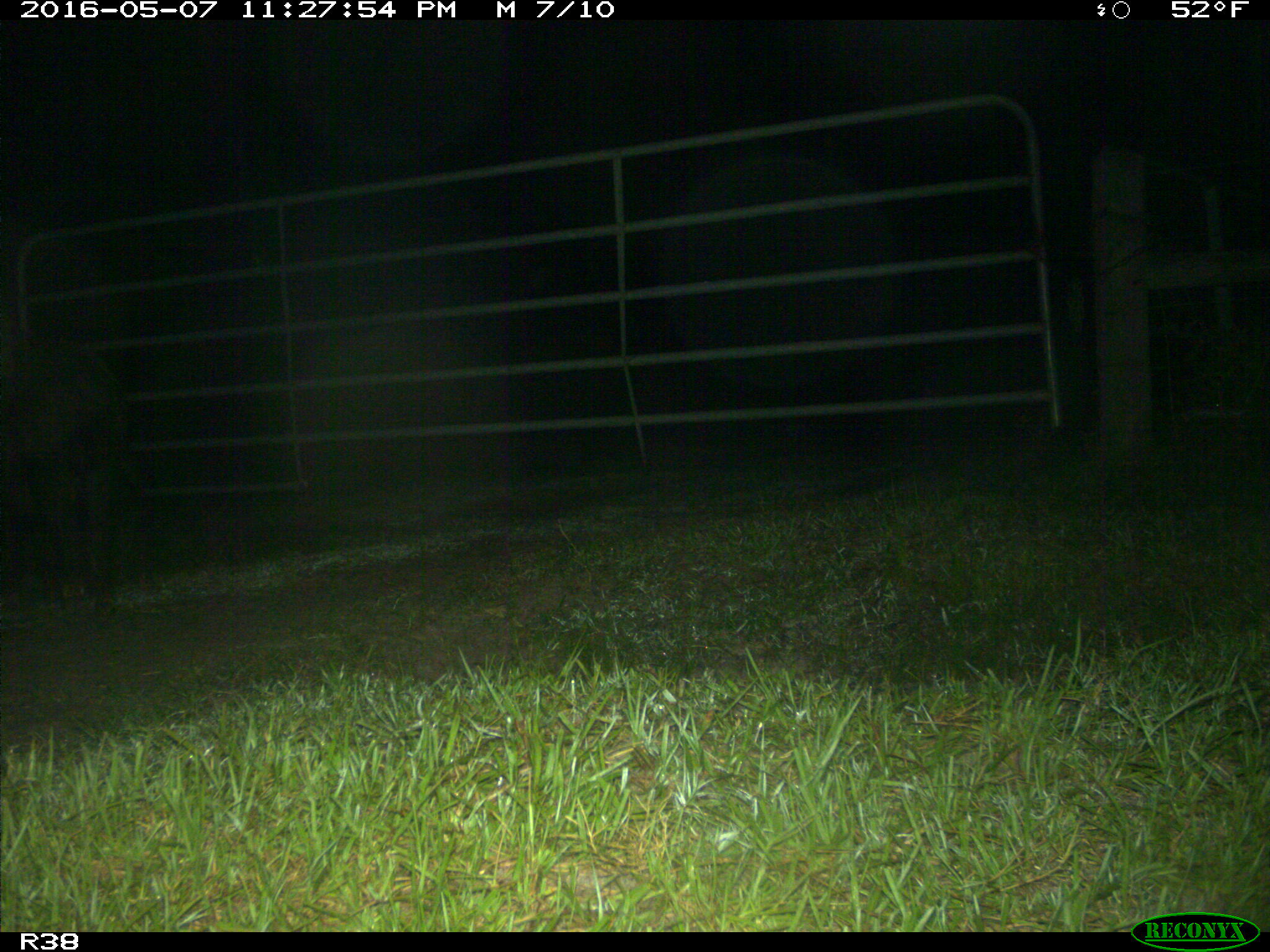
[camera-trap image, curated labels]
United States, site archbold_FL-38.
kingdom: Animalia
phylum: Chordata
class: Mammalia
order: Artiodactyla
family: Suidae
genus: Sus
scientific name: Sus scrofa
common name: wild boar